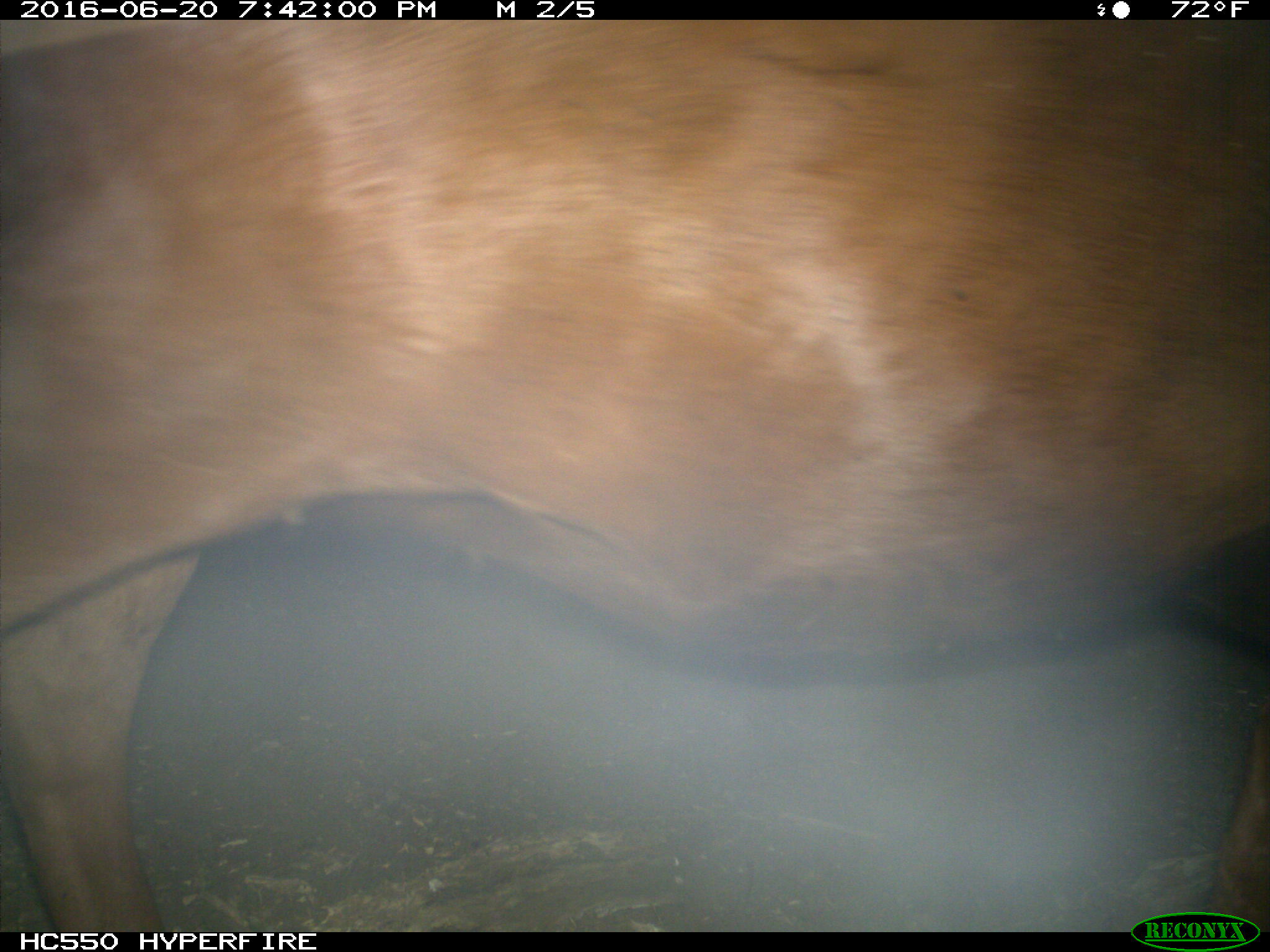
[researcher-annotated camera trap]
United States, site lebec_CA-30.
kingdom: Animalia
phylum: Chordata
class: Mammalia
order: Artiodactyla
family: Bovidae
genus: Bos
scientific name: Bos taurus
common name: domestic cow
Bos taurus (domestic cow).